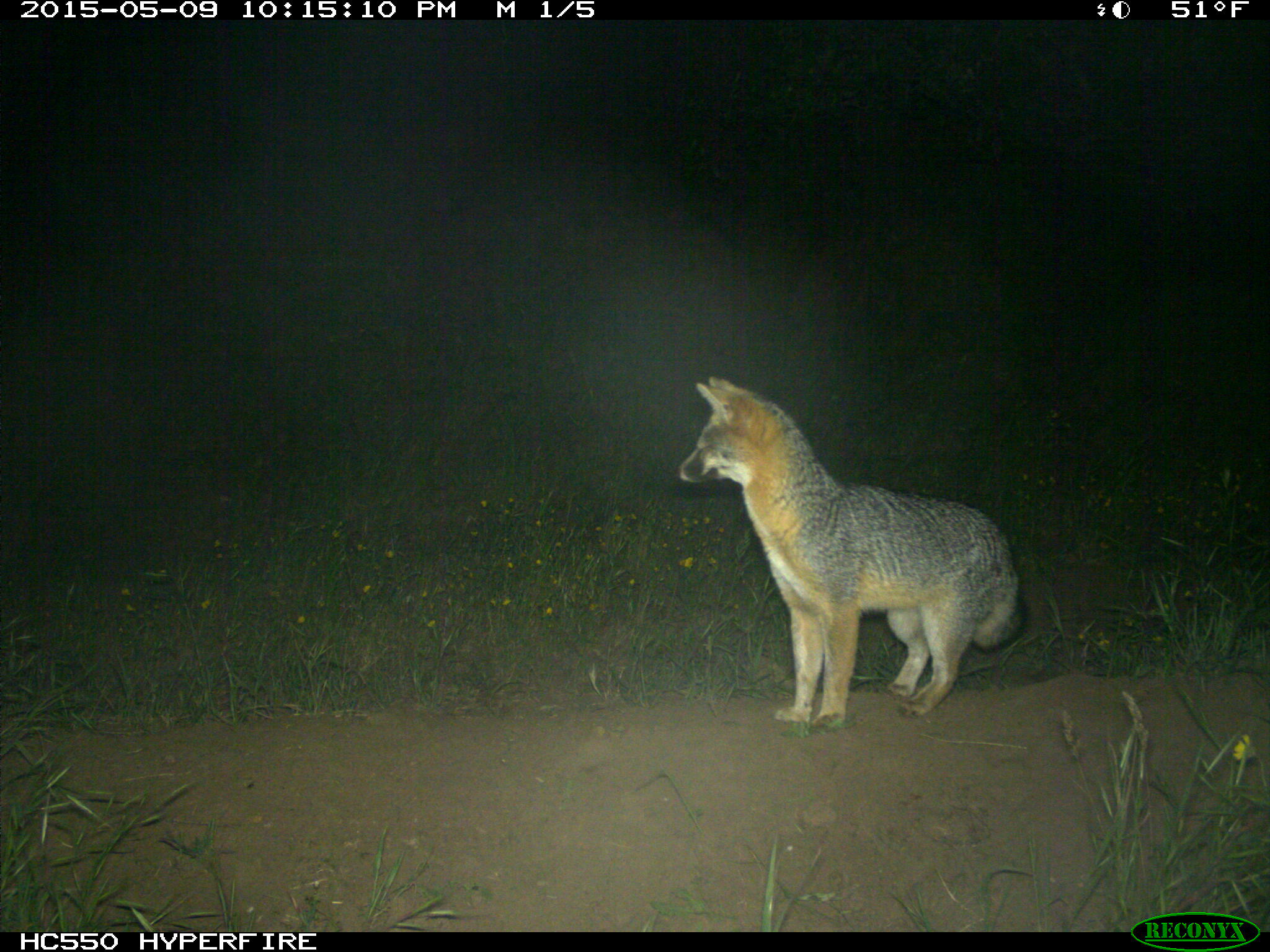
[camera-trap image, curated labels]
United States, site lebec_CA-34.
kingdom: Animalia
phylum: Chordata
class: Mammalia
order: Carnivora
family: Canidae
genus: Urocyon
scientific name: Urocyon cinereoargenteus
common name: gray fox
Urocyon cinereoargenteus (gray fox).